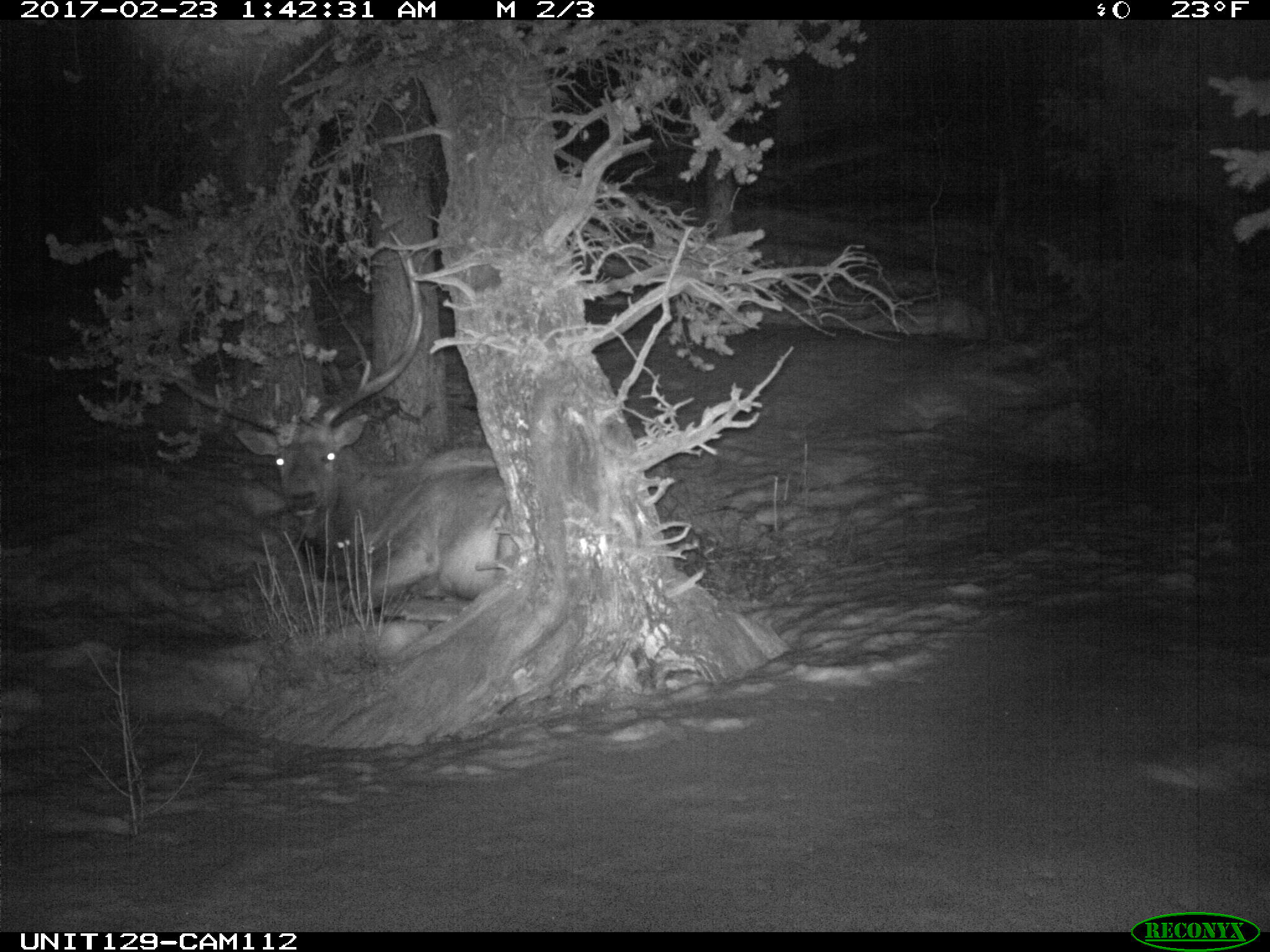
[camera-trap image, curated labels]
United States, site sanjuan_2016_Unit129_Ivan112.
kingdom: Animalia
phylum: Chordata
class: Mammalia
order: Artiodactyla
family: Cervidae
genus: Cervus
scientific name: Cervus elaphus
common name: red deer